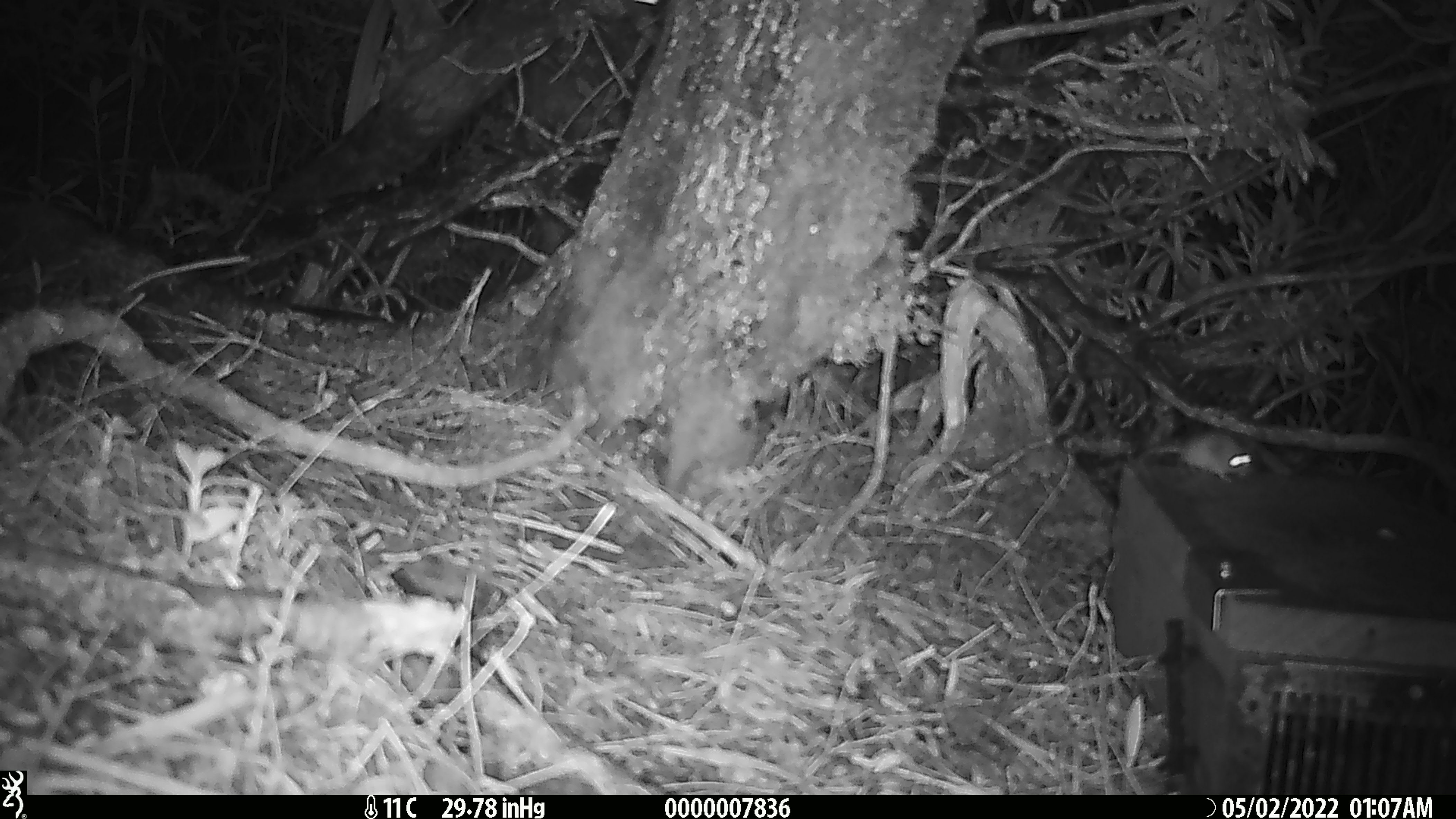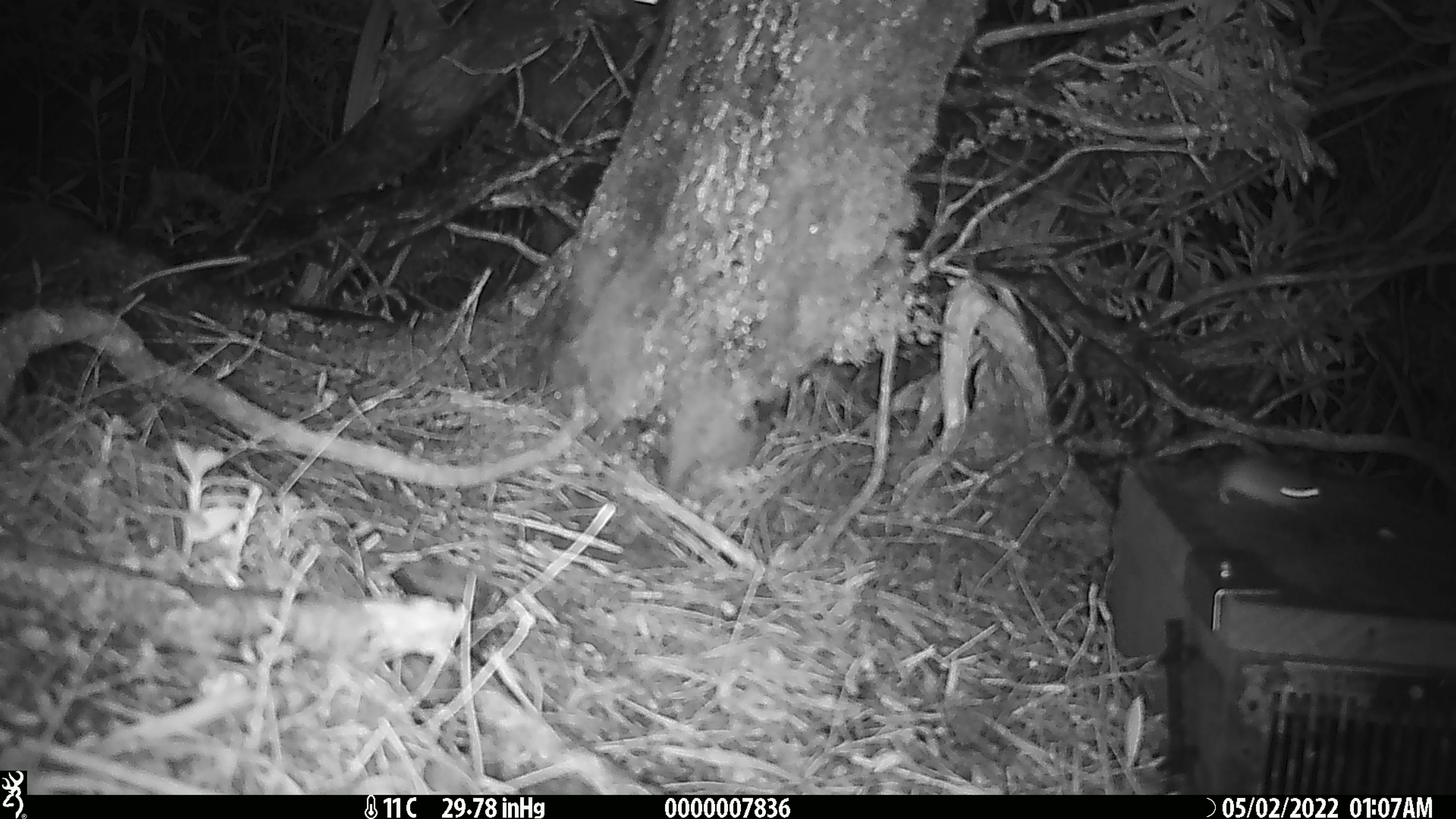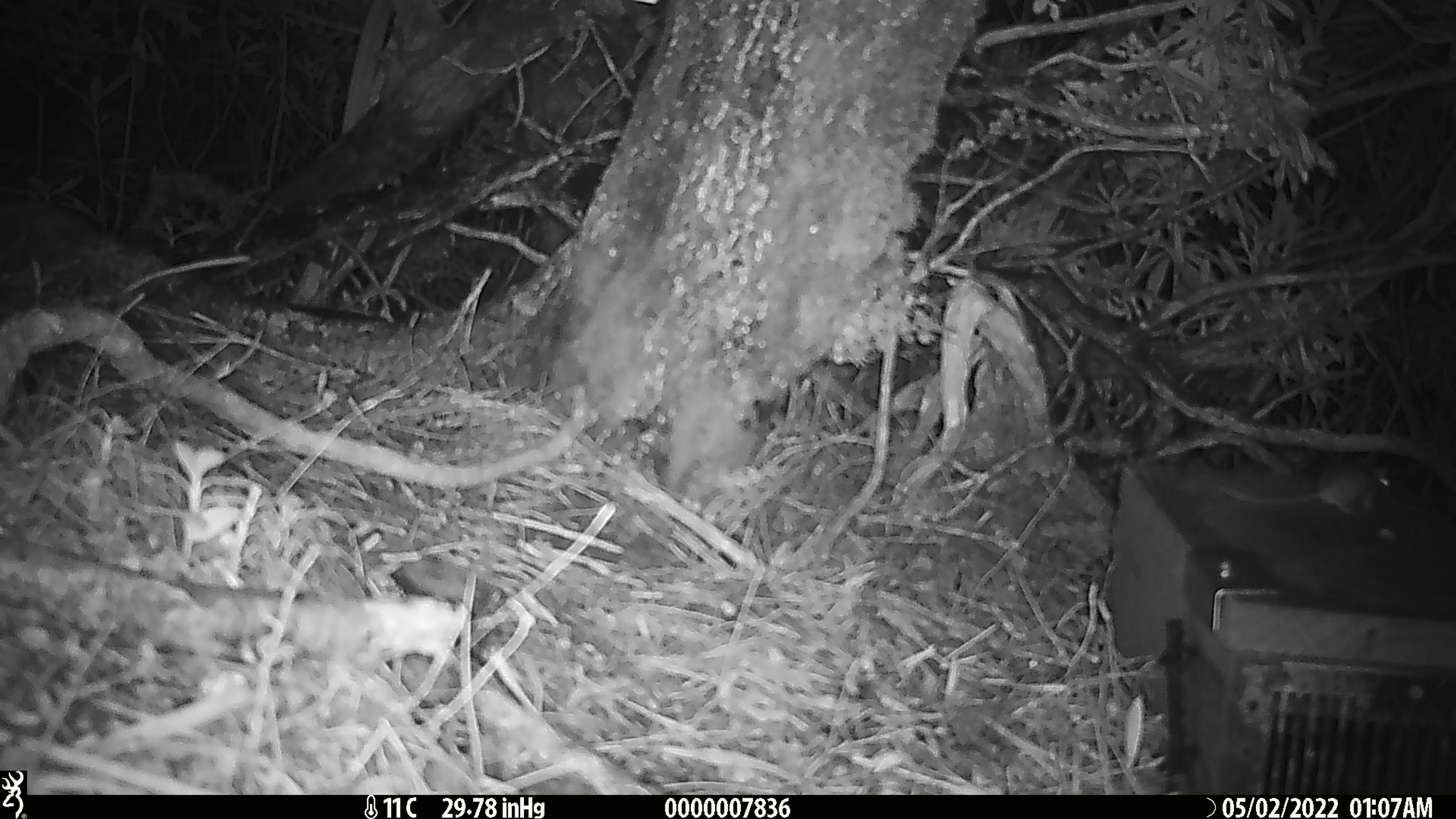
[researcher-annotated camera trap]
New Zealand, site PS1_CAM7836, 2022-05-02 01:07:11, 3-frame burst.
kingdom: Animalia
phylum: Chordata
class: Mammalia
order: Rodentia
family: Muridae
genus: Mus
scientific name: Mus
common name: mouse